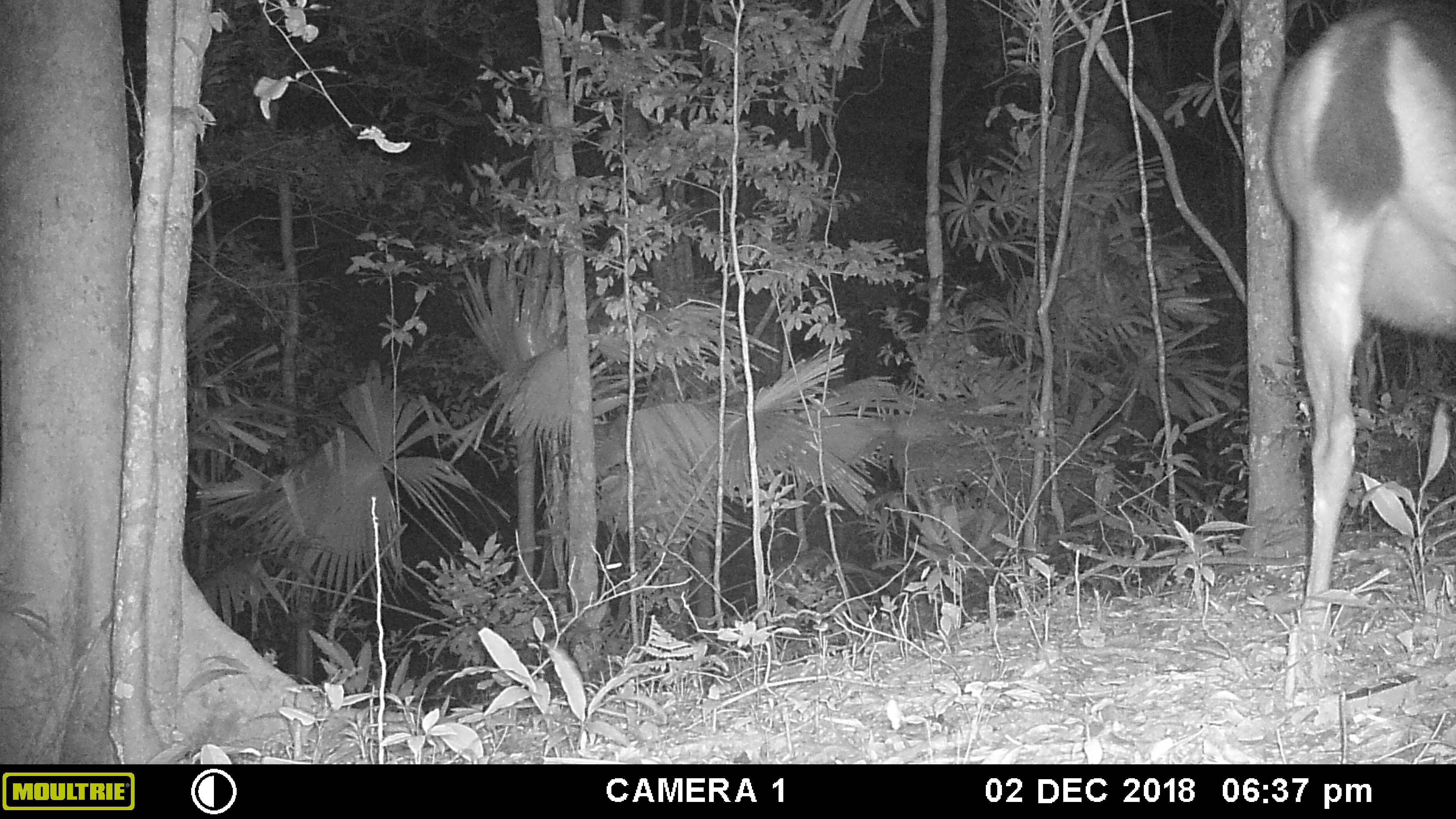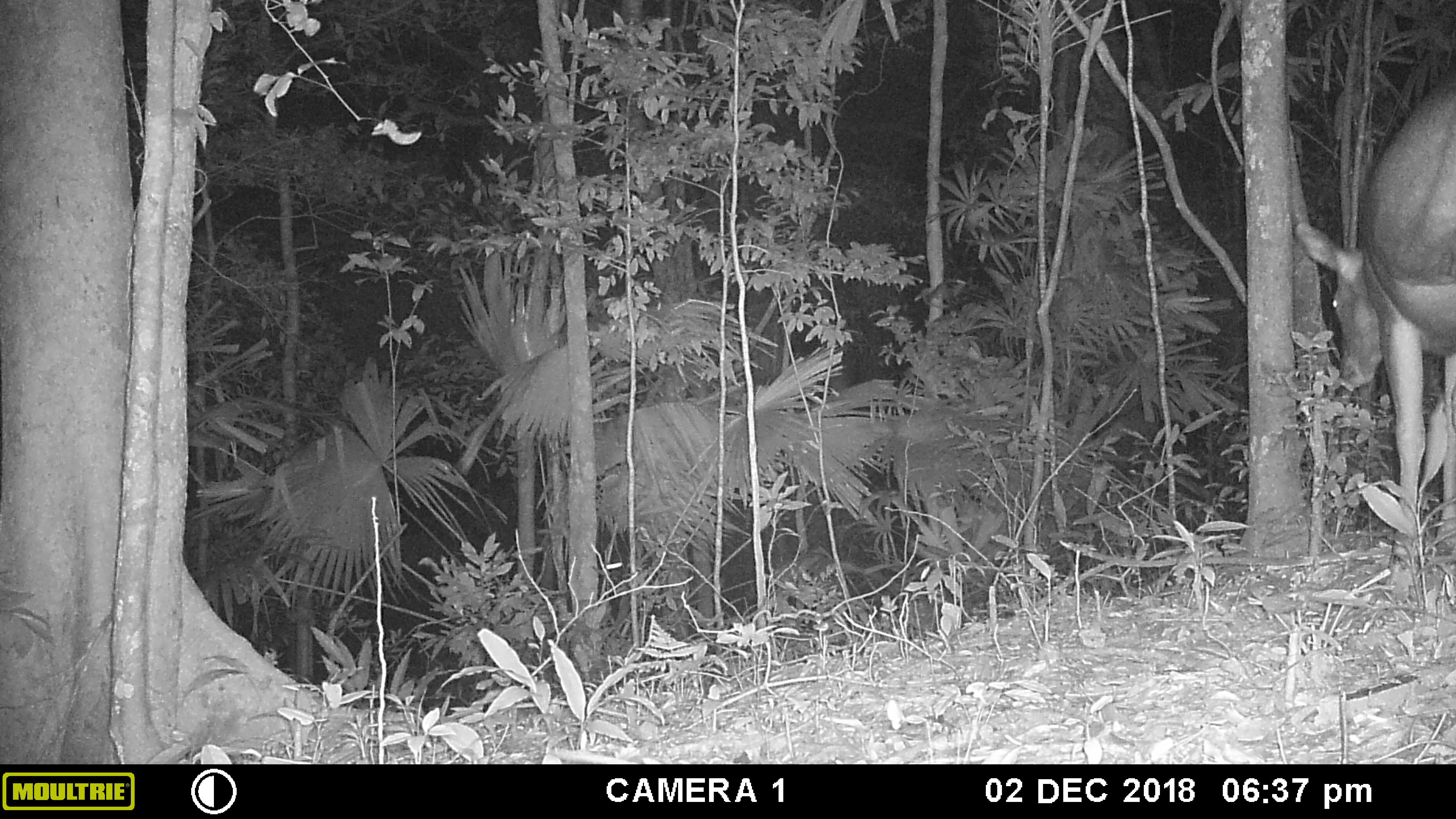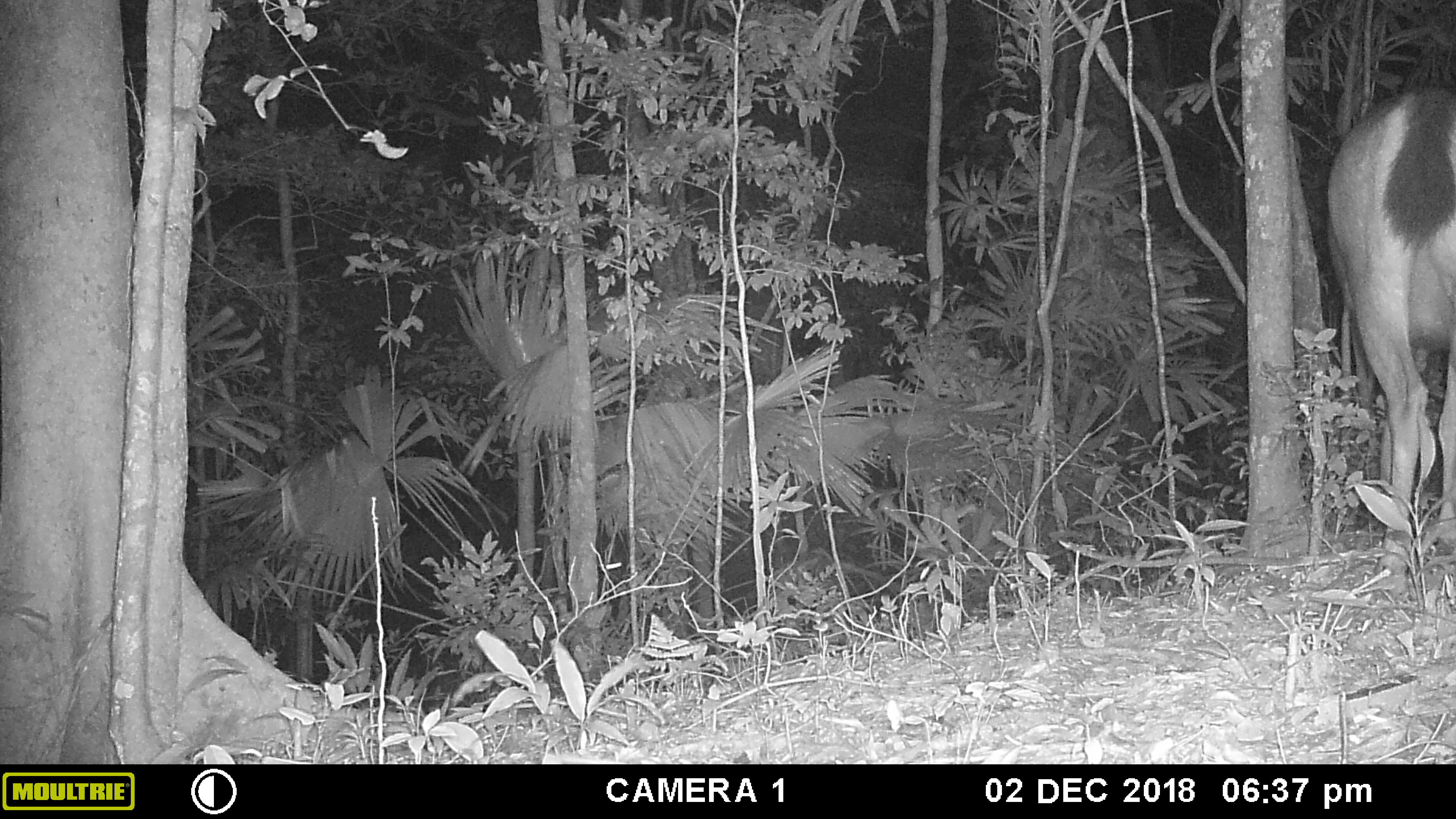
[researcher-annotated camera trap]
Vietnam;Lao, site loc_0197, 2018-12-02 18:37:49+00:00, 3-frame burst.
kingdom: Animalia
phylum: Chordata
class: Mammalia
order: Artiodactyla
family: Cervidae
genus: Rusa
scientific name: Rusa unicolor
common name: sambar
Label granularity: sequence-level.